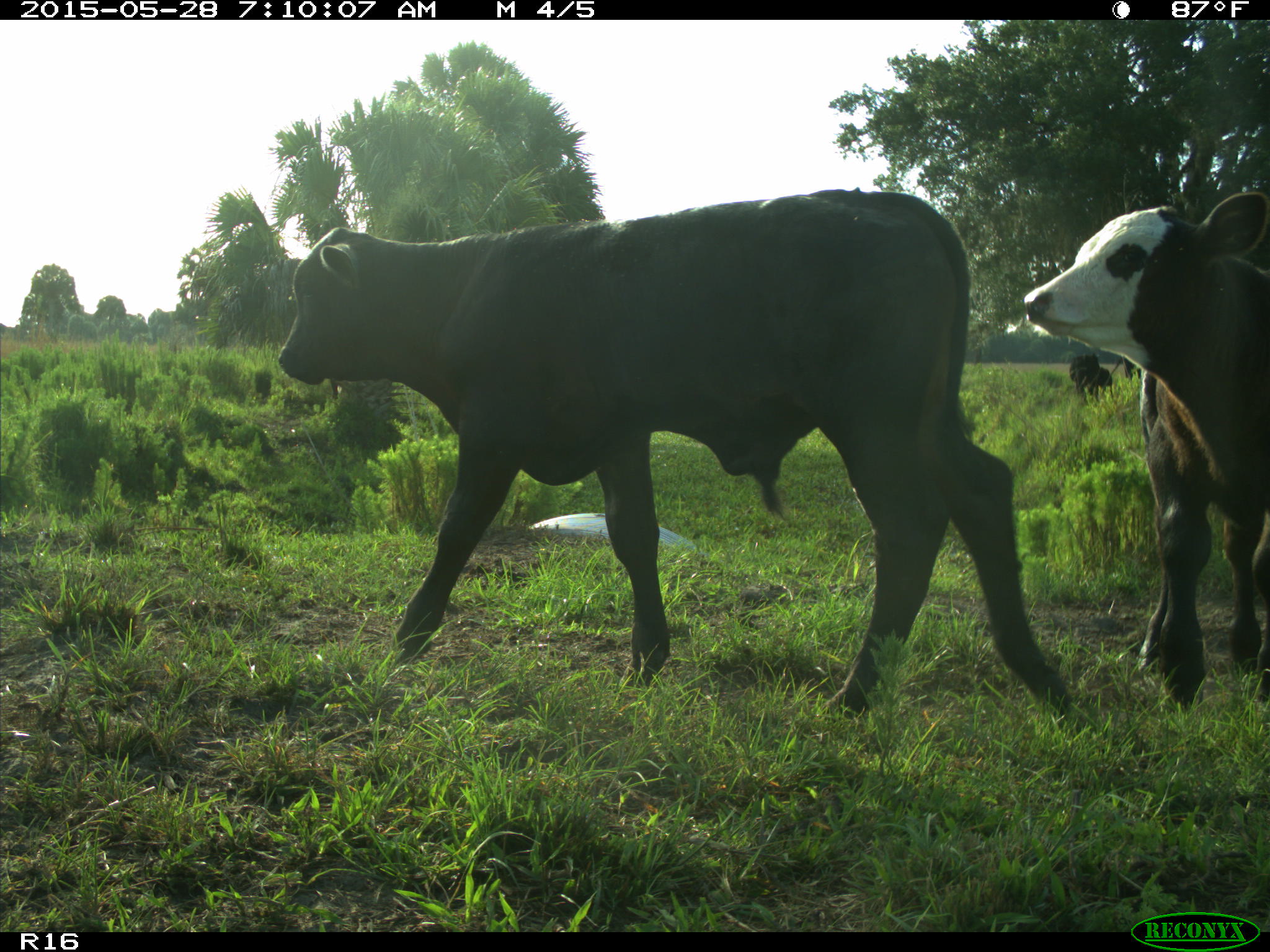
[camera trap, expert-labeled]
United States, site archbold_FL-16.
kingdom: Animalia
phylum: Chordata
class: Mammalia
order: Artiodactyla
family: Bovidae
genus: Bos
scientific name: Bos taurus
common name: domestic cow